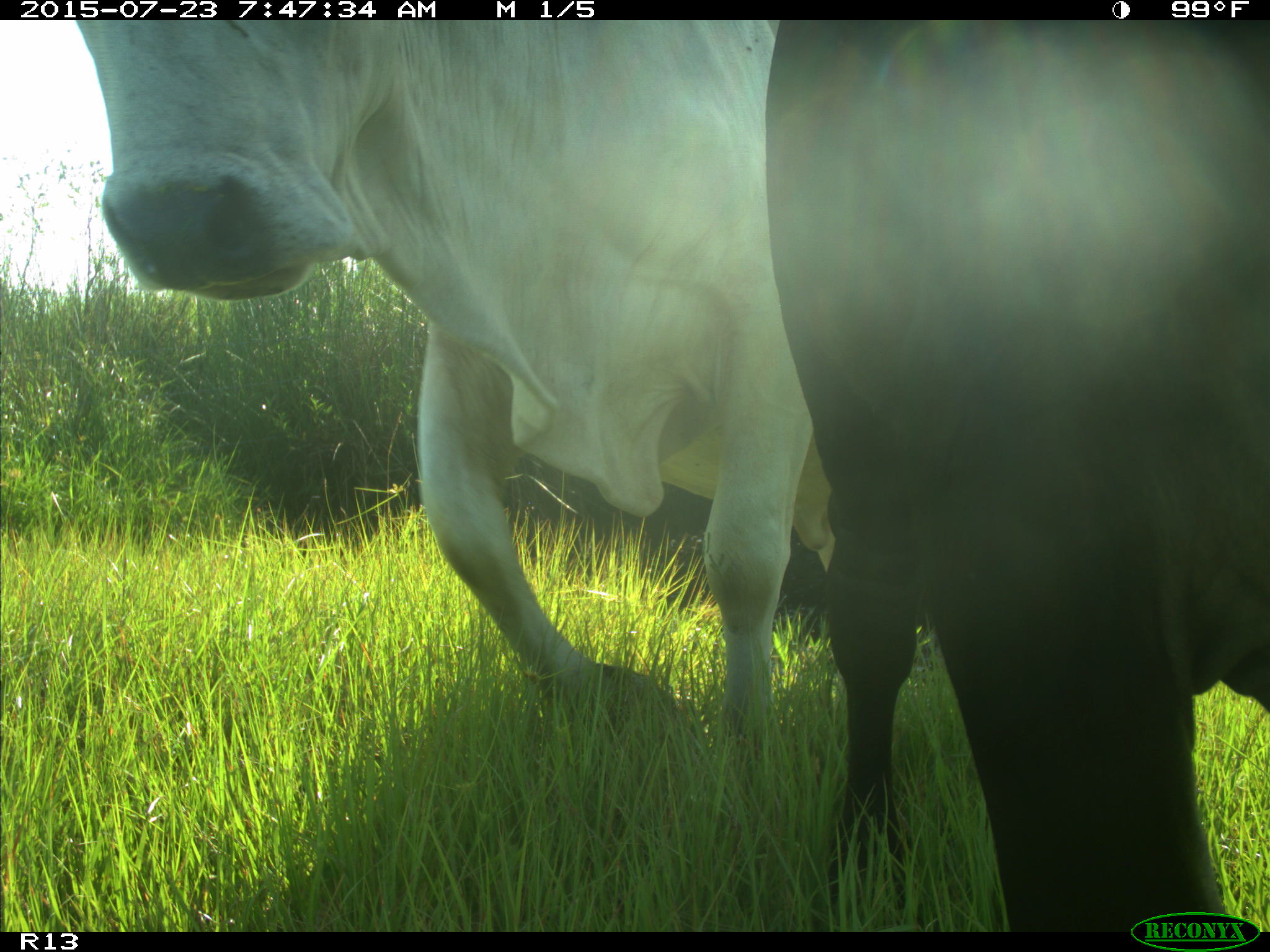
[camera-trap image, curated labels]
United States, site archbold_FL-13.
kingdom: Animalia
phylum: Chordata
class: Mammalia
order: Artiodactyla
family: Bovidae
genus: Bos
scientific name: Bos taurus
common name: domestic cow